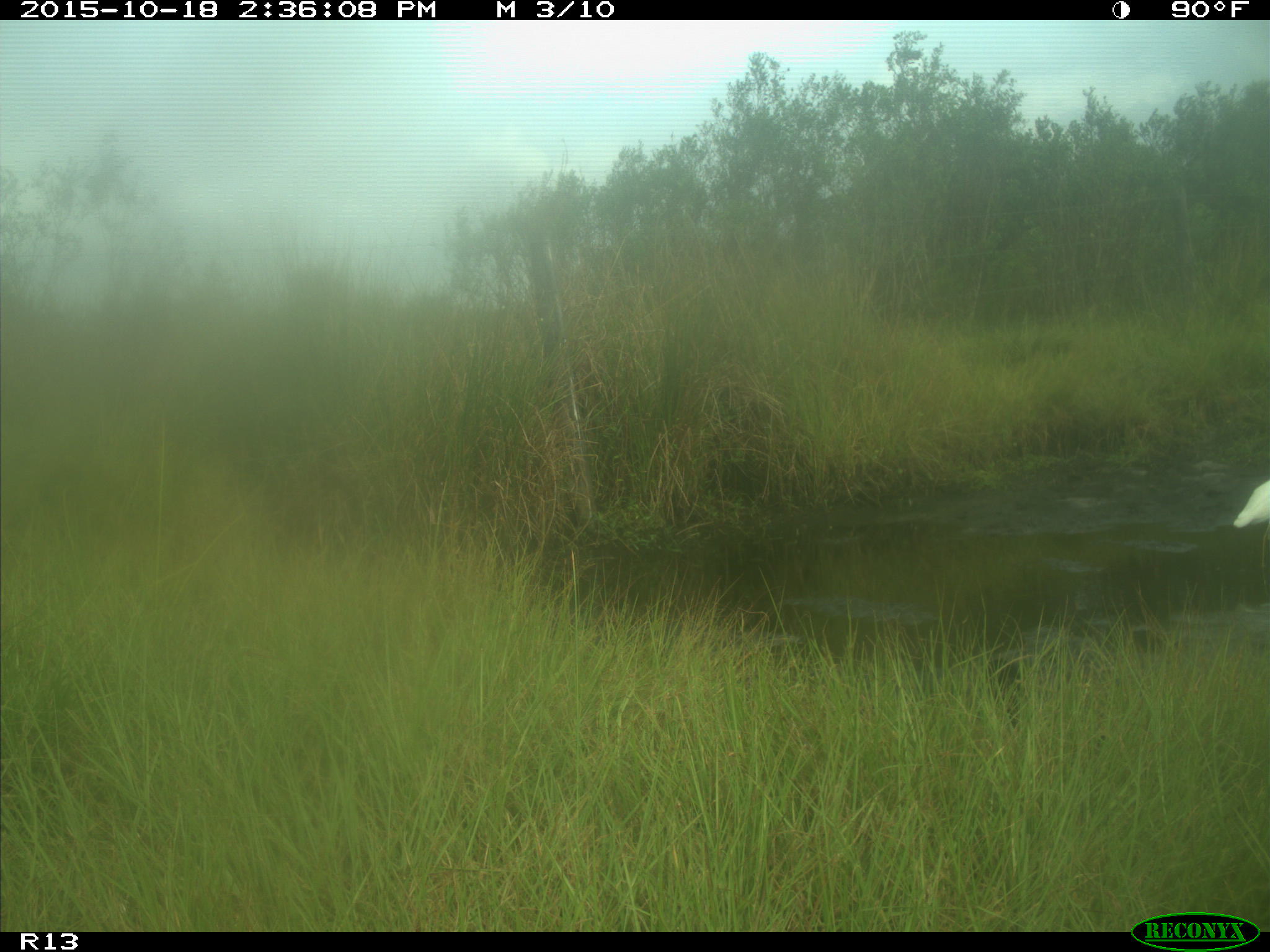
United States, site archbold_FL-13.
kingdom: Animalia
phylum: Chordata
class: Aves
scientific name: Aves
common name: birds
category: unidentified bird